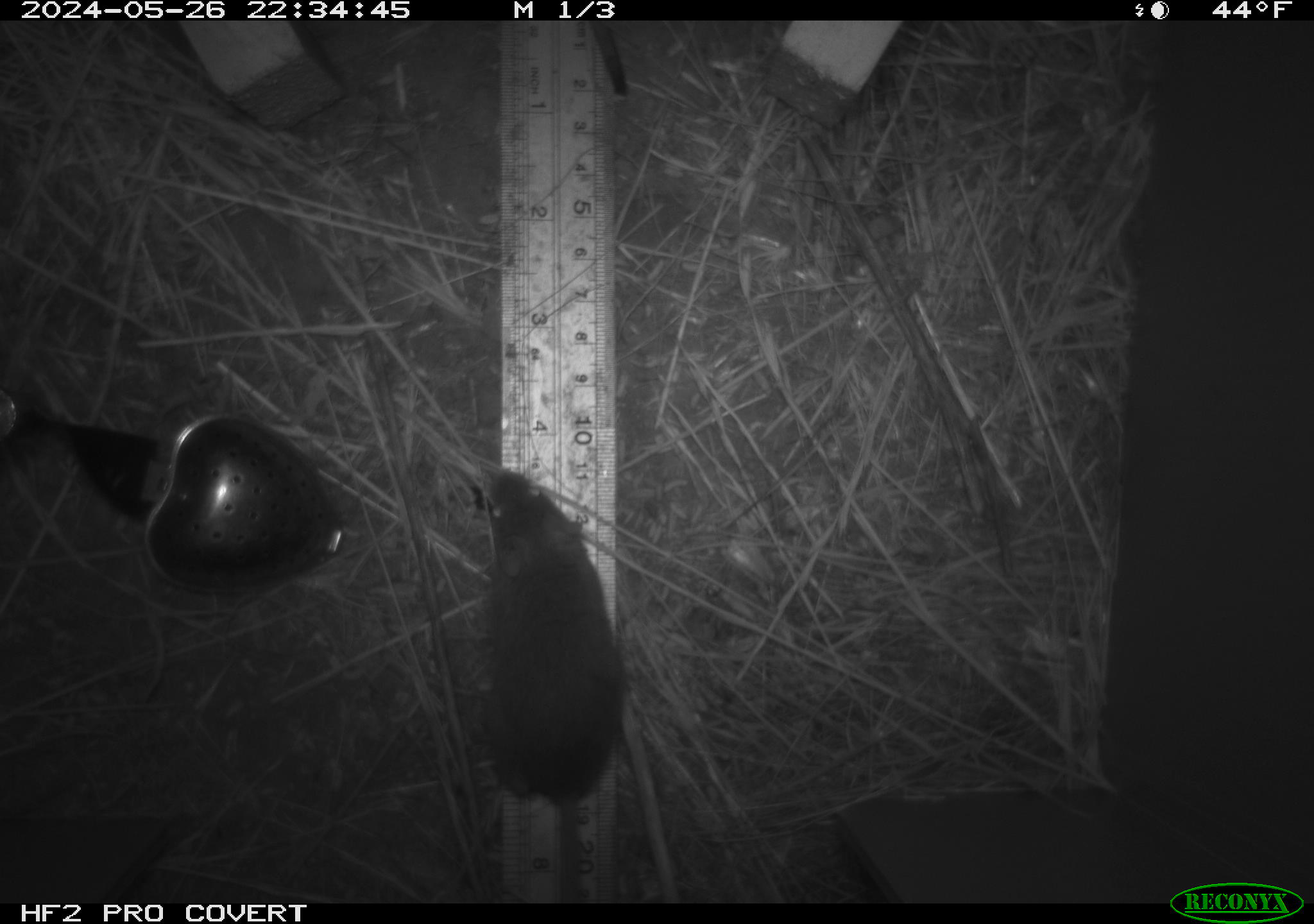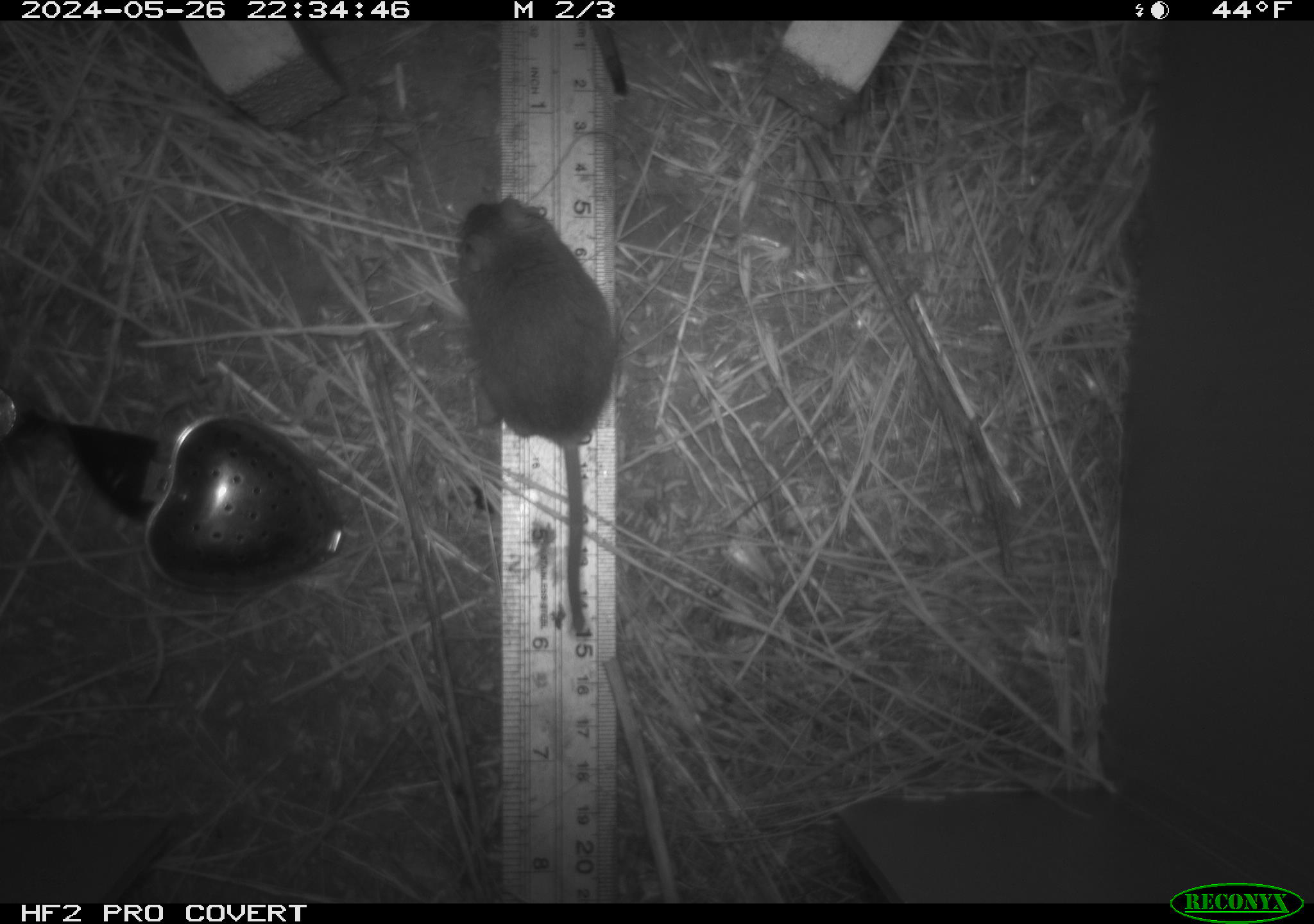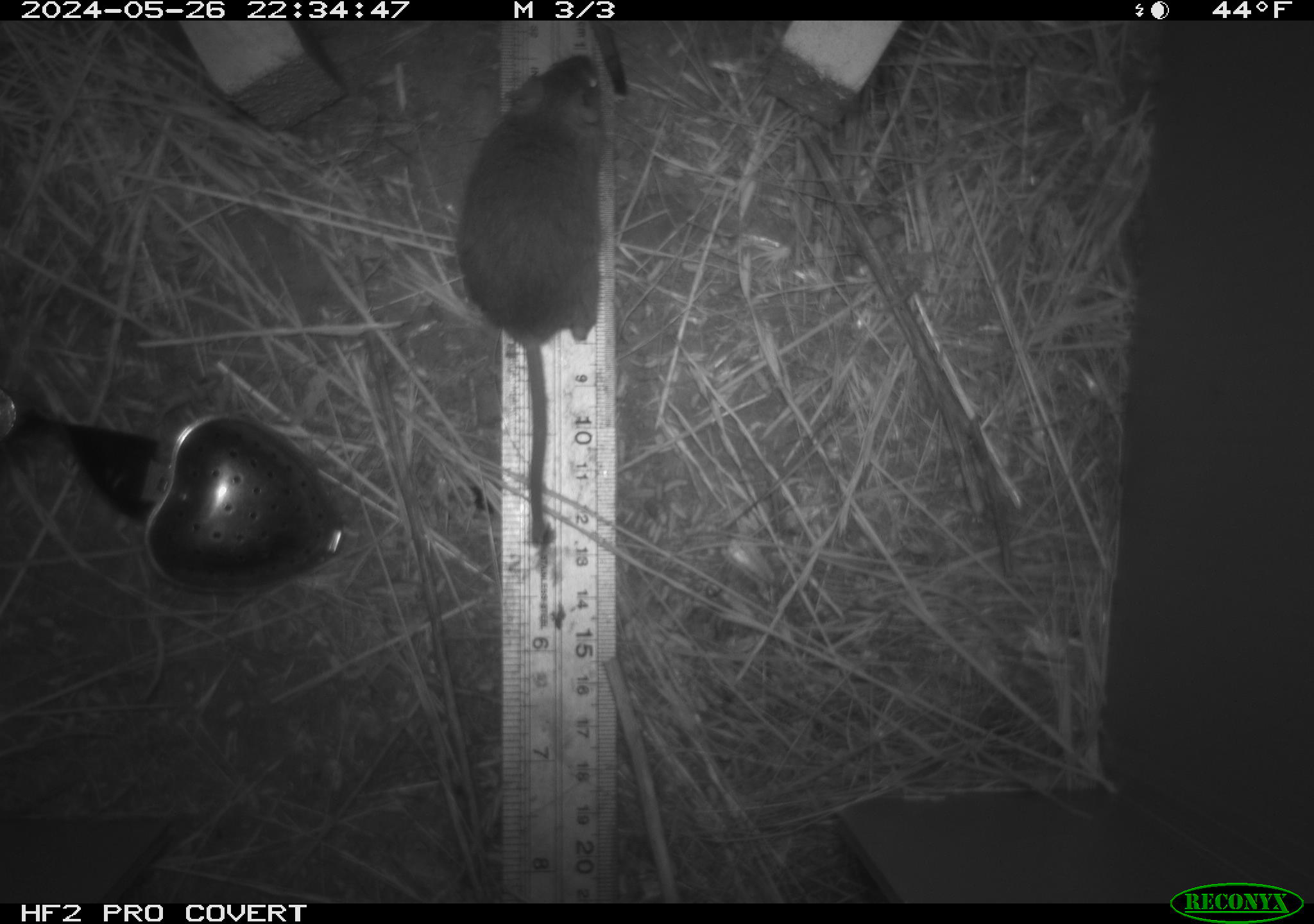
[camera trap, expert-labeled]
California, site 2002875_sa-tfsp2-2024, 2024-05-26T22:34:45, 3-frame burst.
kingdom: Animalia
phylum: Chordata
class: Mammalia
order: Rodentia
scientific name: Rodentia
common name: mouse species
Mouse species (Rodentia).